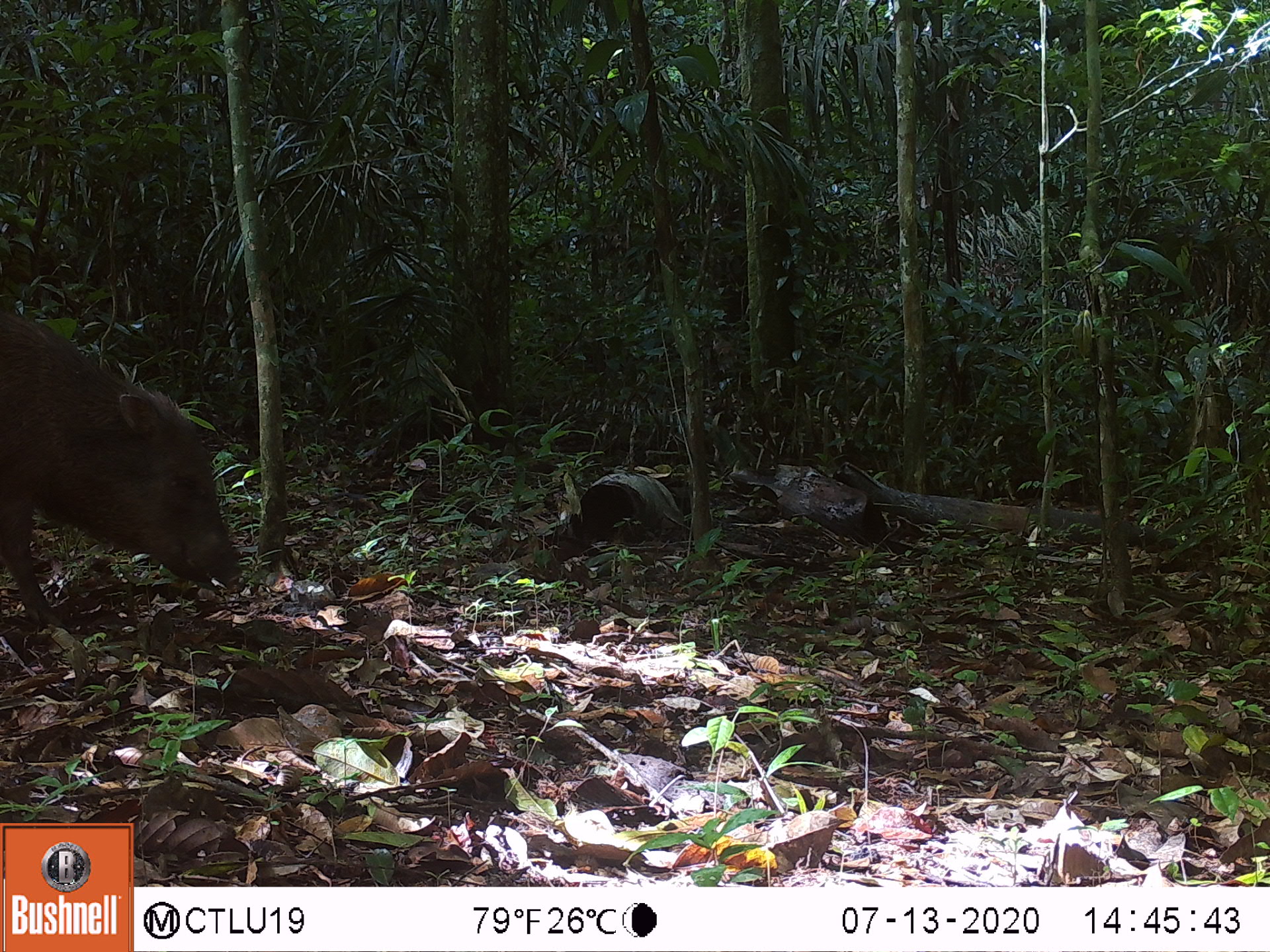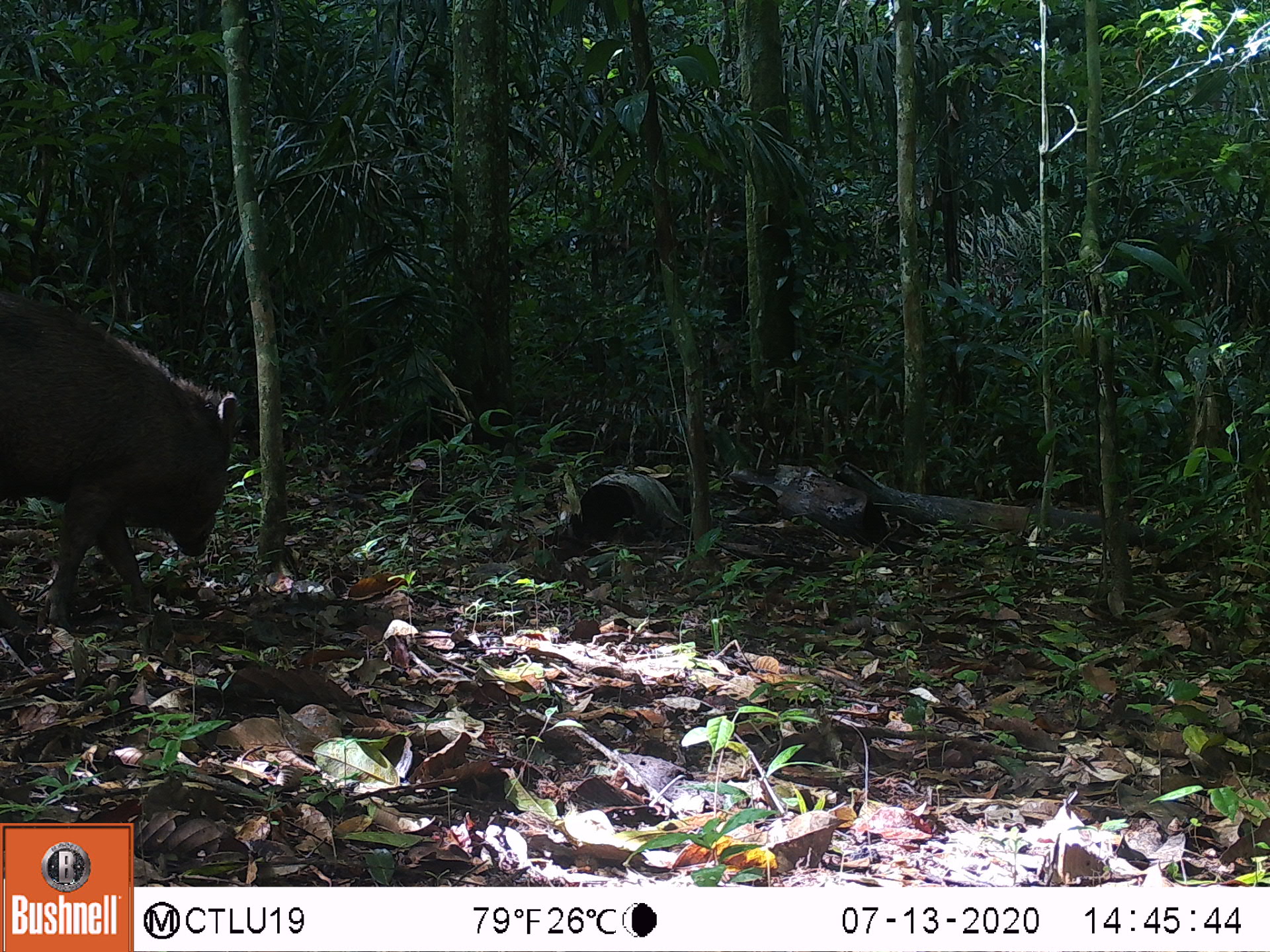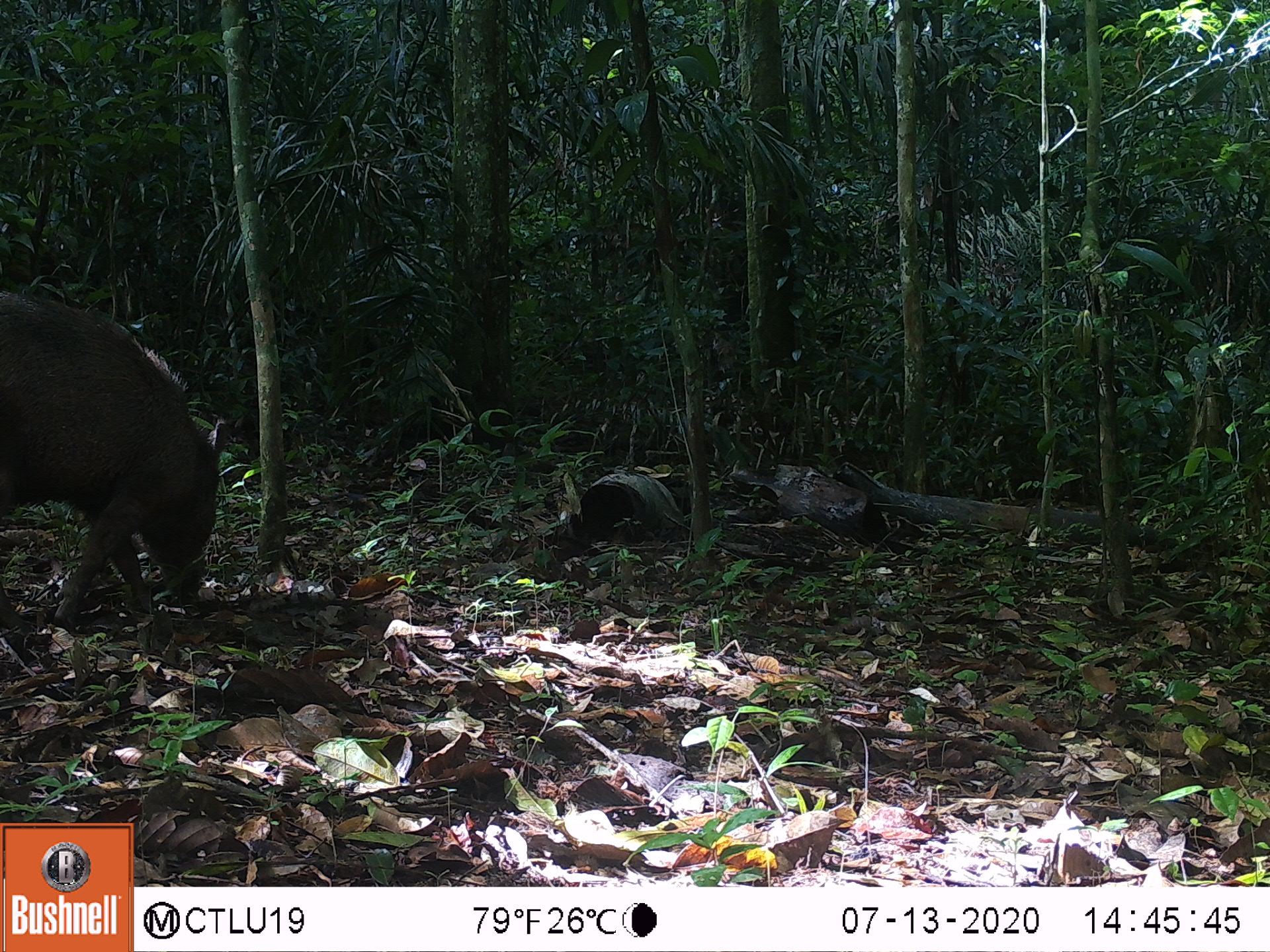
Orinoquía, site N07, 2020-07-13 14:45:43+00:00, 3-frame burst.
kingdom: Animalia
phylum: Chordata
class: Mammalia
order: Artiodactyla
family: Tayassuidae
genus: Pecari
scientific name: Pecari tajacu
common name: collared peccary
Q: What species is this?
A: Collared peccary (Pecari tajacu).